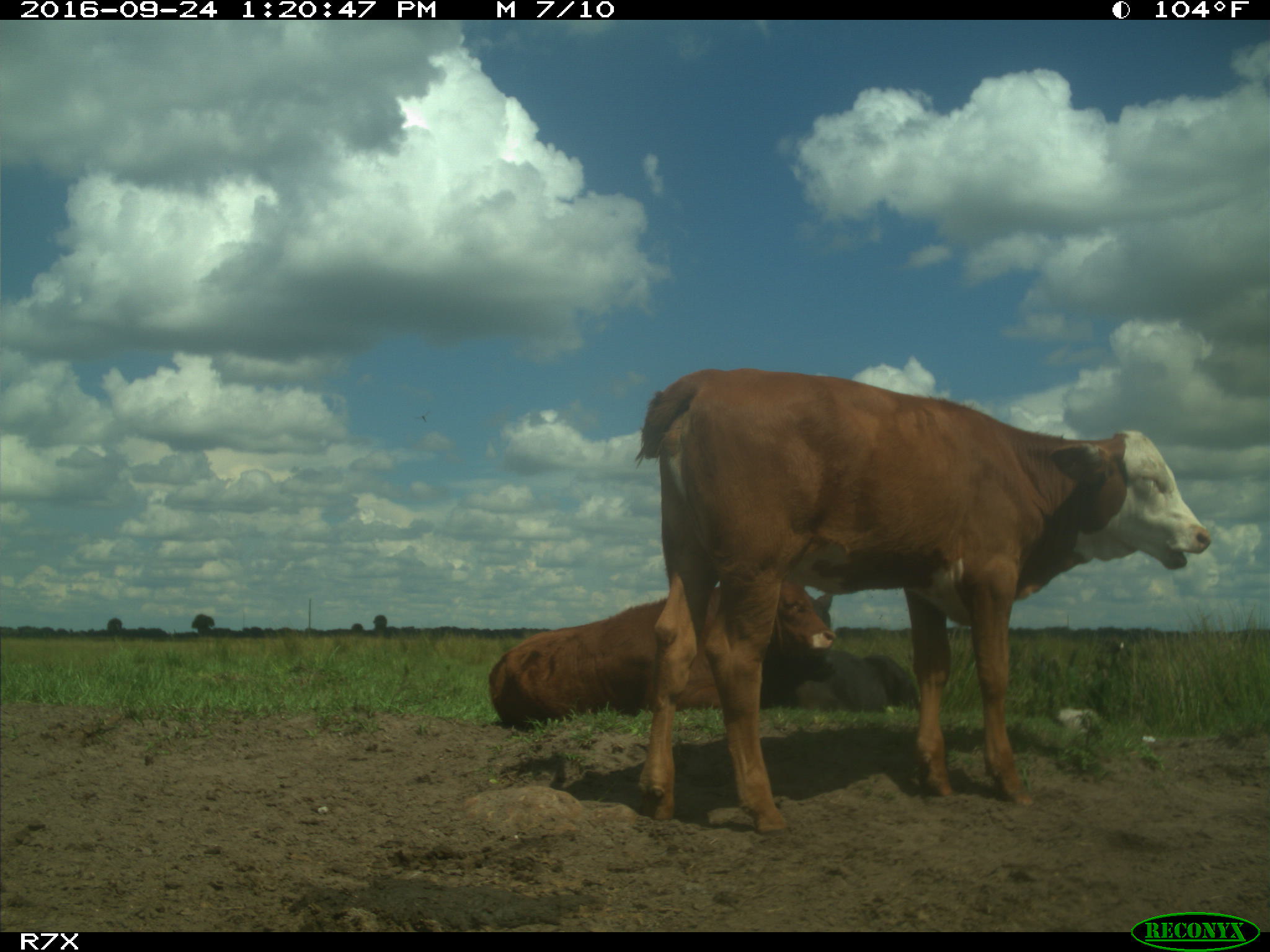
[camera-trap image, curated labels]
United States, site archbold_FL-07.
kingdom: Animalia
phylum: Chordata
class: Mammalia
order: Artiodactyla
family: Bovidae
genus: Bos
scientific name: Bos taurus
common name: domestic cow